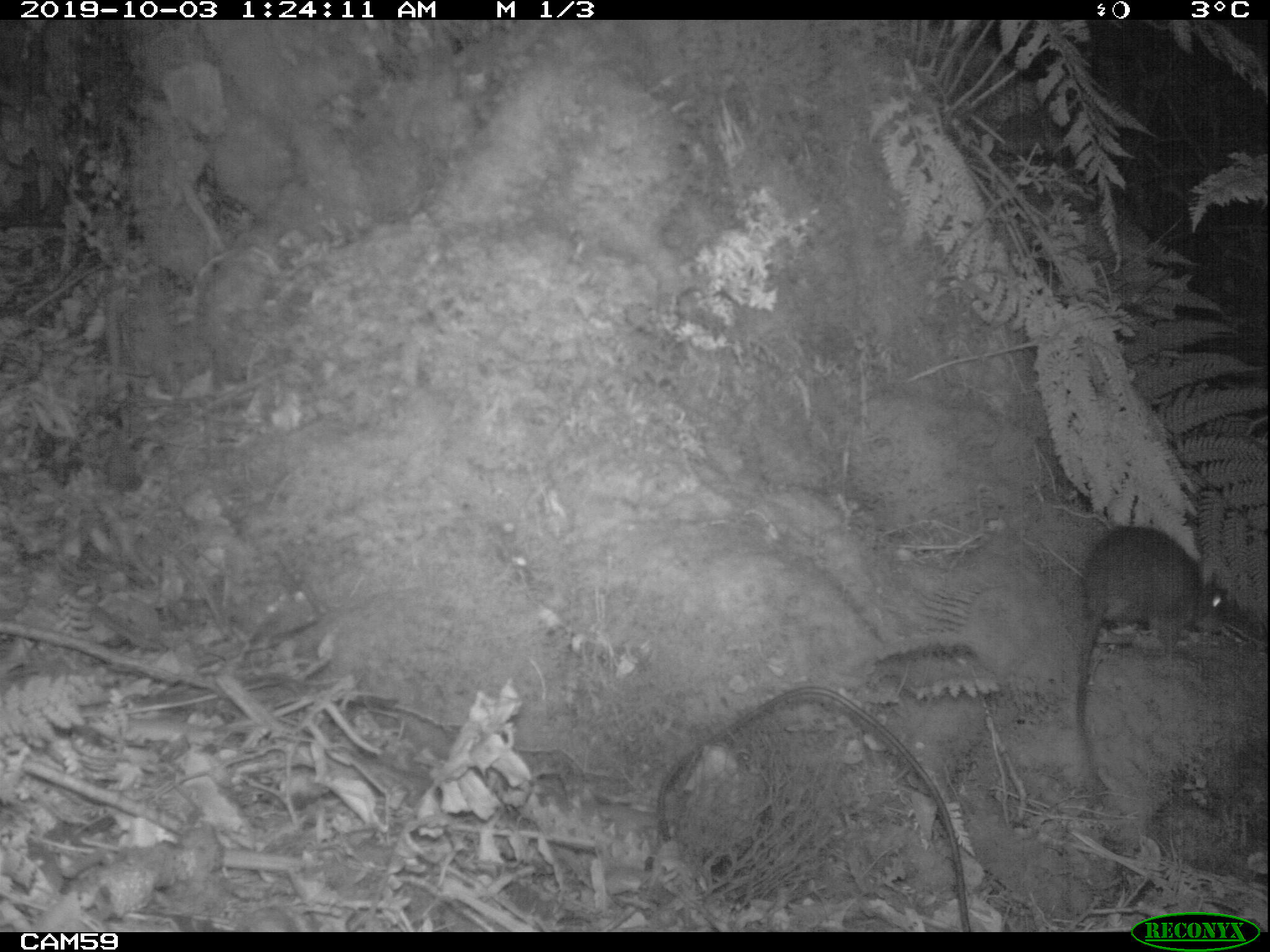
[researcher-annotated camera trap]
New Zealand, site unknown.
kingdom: Animalia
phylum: Chordata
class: Mammalia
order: Rodentia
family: Muridae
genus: Rattus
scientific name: Rattus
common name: rat